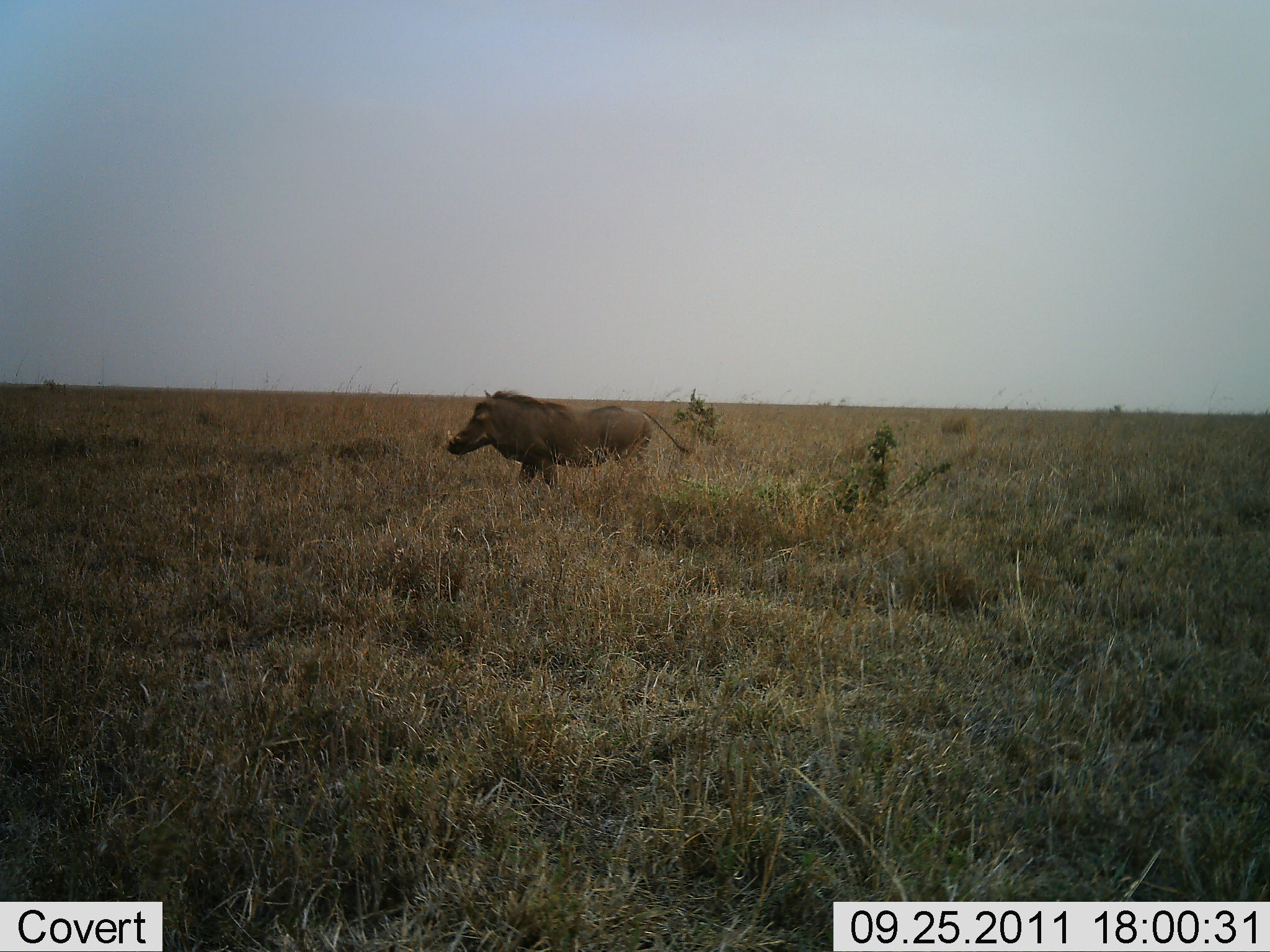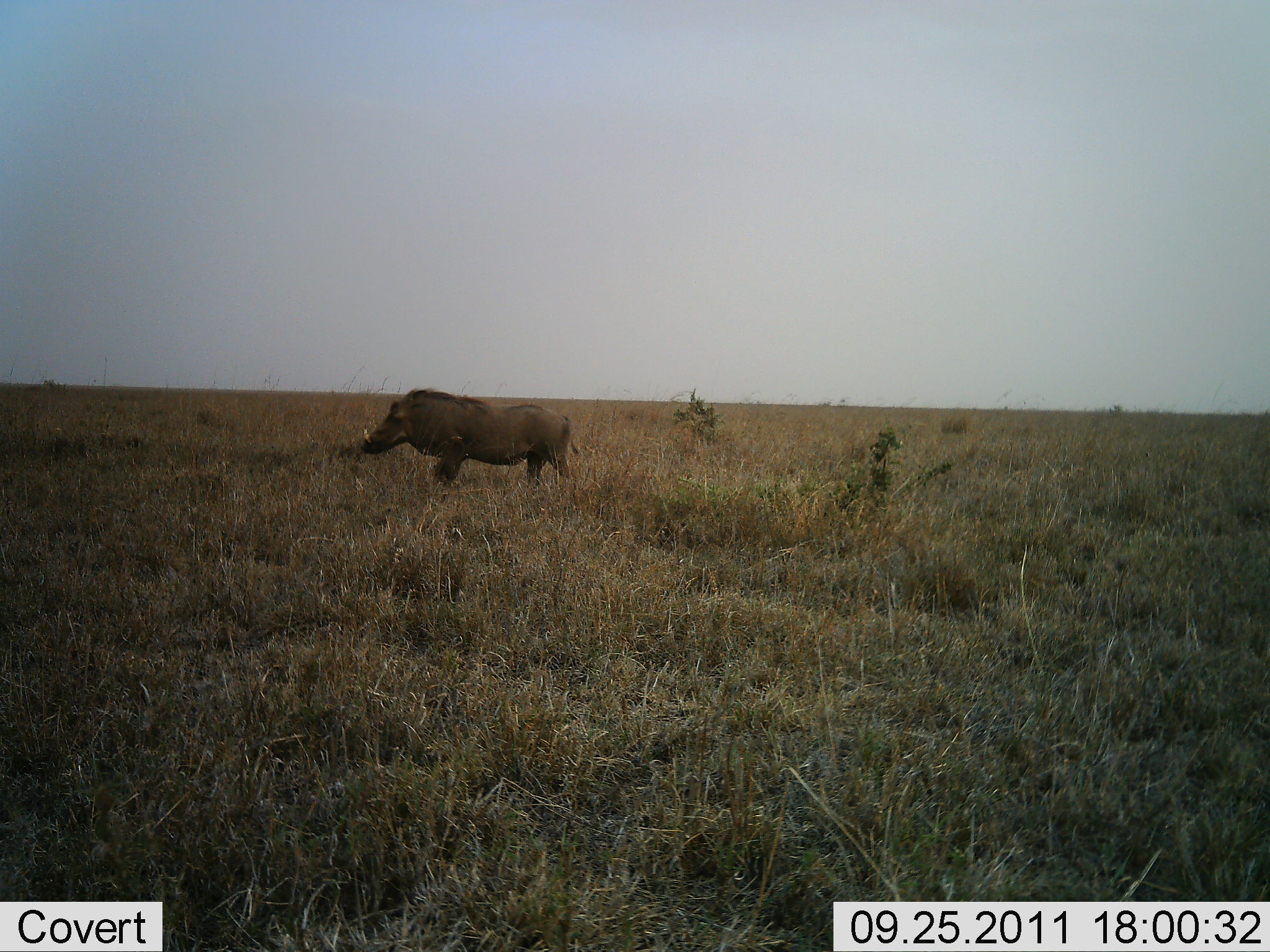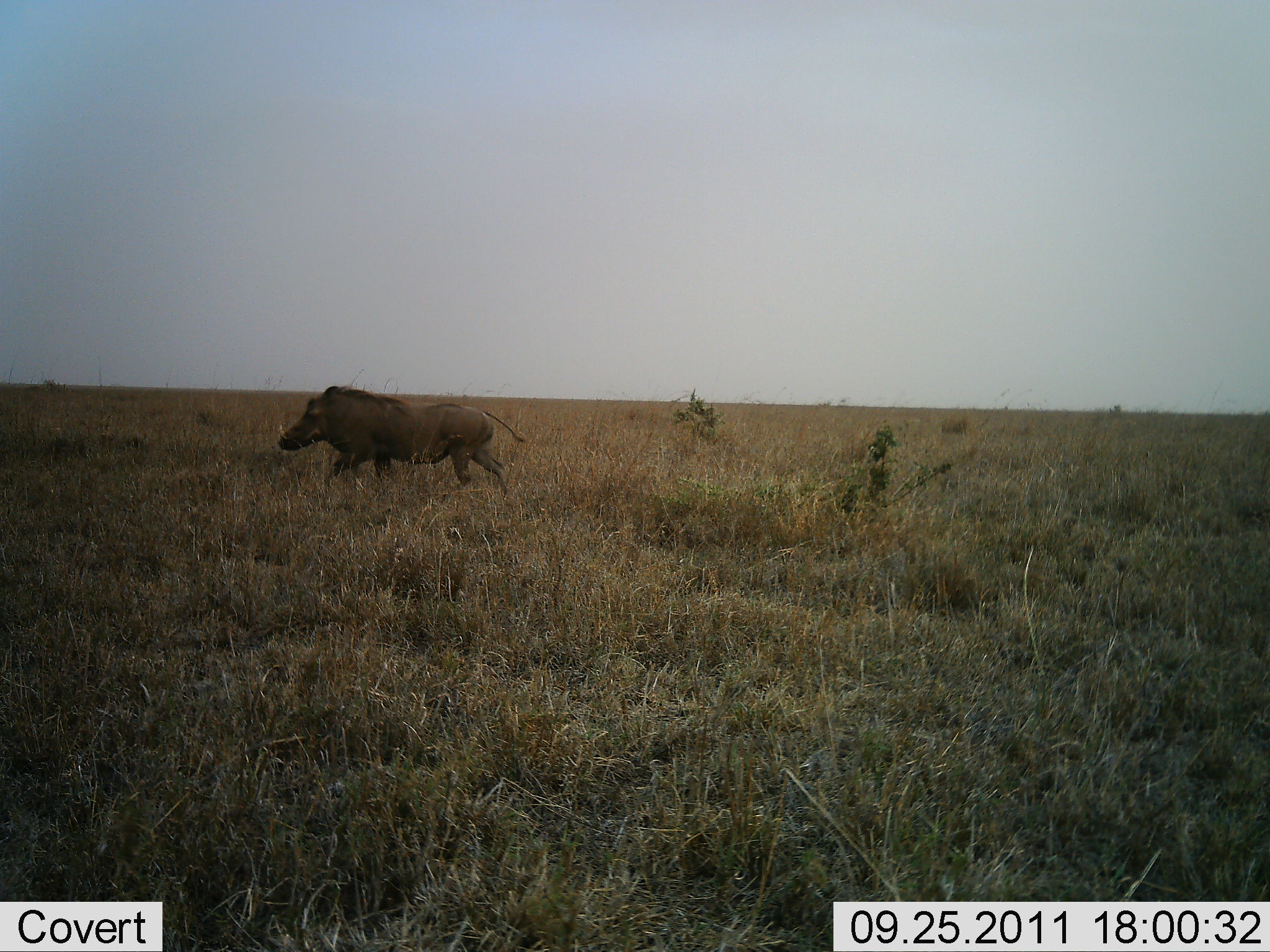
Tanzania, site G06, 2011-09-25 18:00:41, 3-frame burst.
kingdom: Animalia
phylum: Chordata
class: Mammalia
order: Artiodactyla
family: Suidae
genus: Phacochoerus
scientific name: Phacochoerus africanus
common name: warthog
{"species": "warthog (Phacochoerus africanus)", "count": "1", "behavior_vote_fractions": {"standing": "0%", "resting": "0%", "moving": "100%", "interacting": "0%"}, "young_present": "0%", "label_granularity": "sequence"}